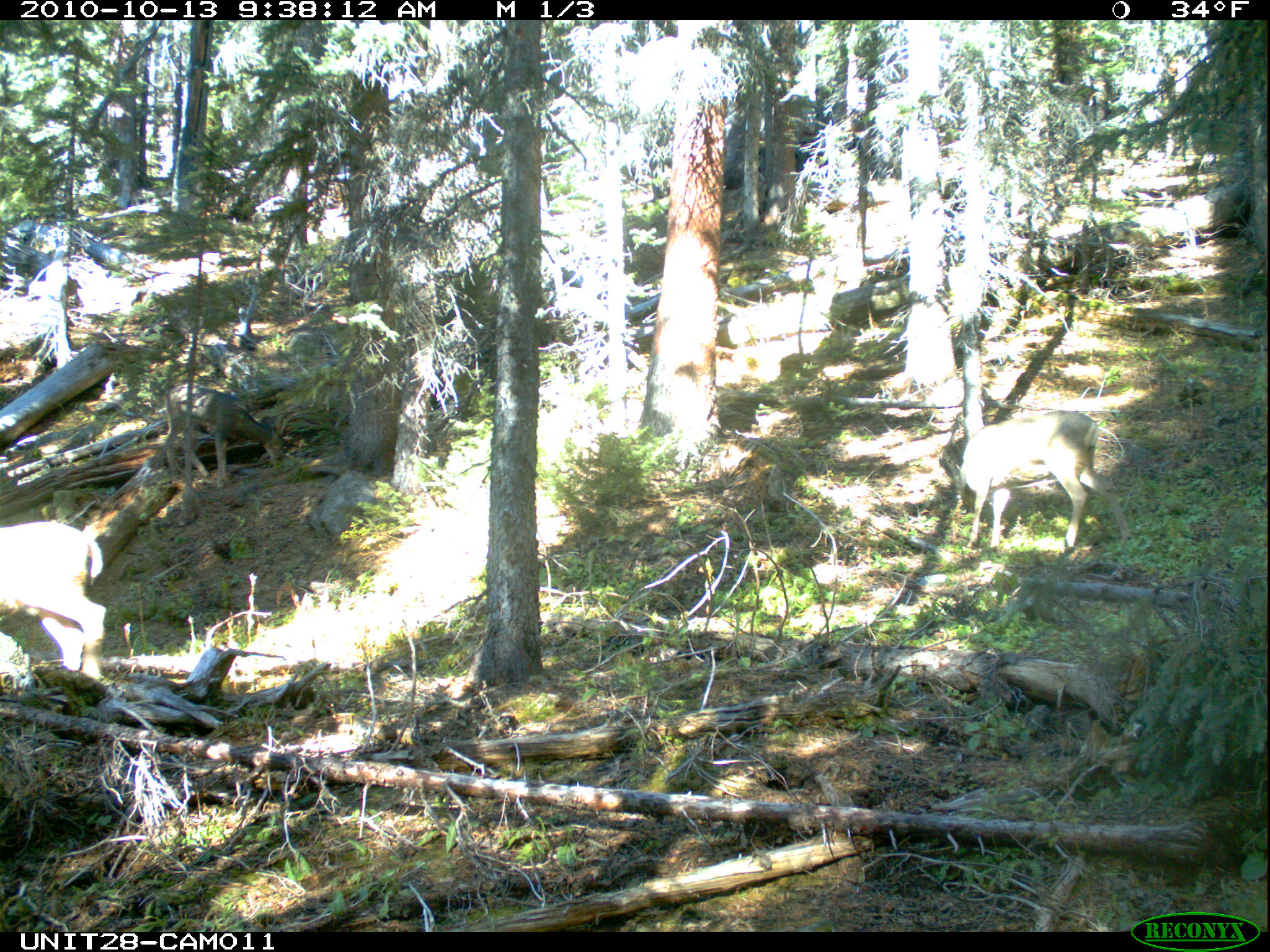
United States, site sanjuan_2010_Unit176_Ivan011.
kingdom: Animalia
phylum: Chordata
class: Mammalia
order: Artiodactyla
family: Cervidae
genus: Odocoileus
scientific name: Odocoileus hemionus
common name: mule deer